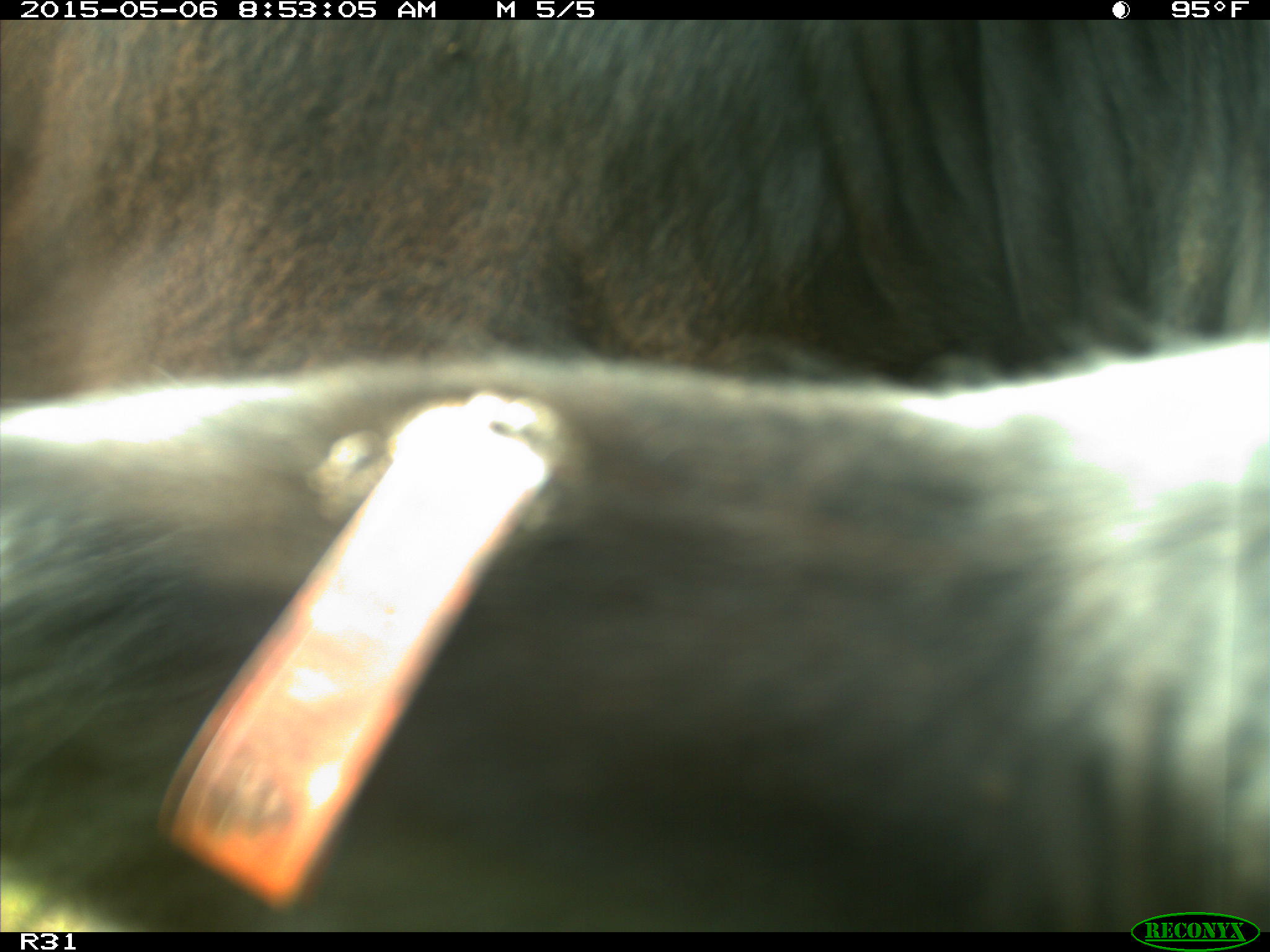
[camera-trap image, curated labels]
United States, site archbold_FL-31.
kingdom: Animalia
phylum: Chordata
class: Mammalia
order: Artiodactyla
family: Bovidae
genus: Bos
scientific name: Bos taurus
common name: domestic cow